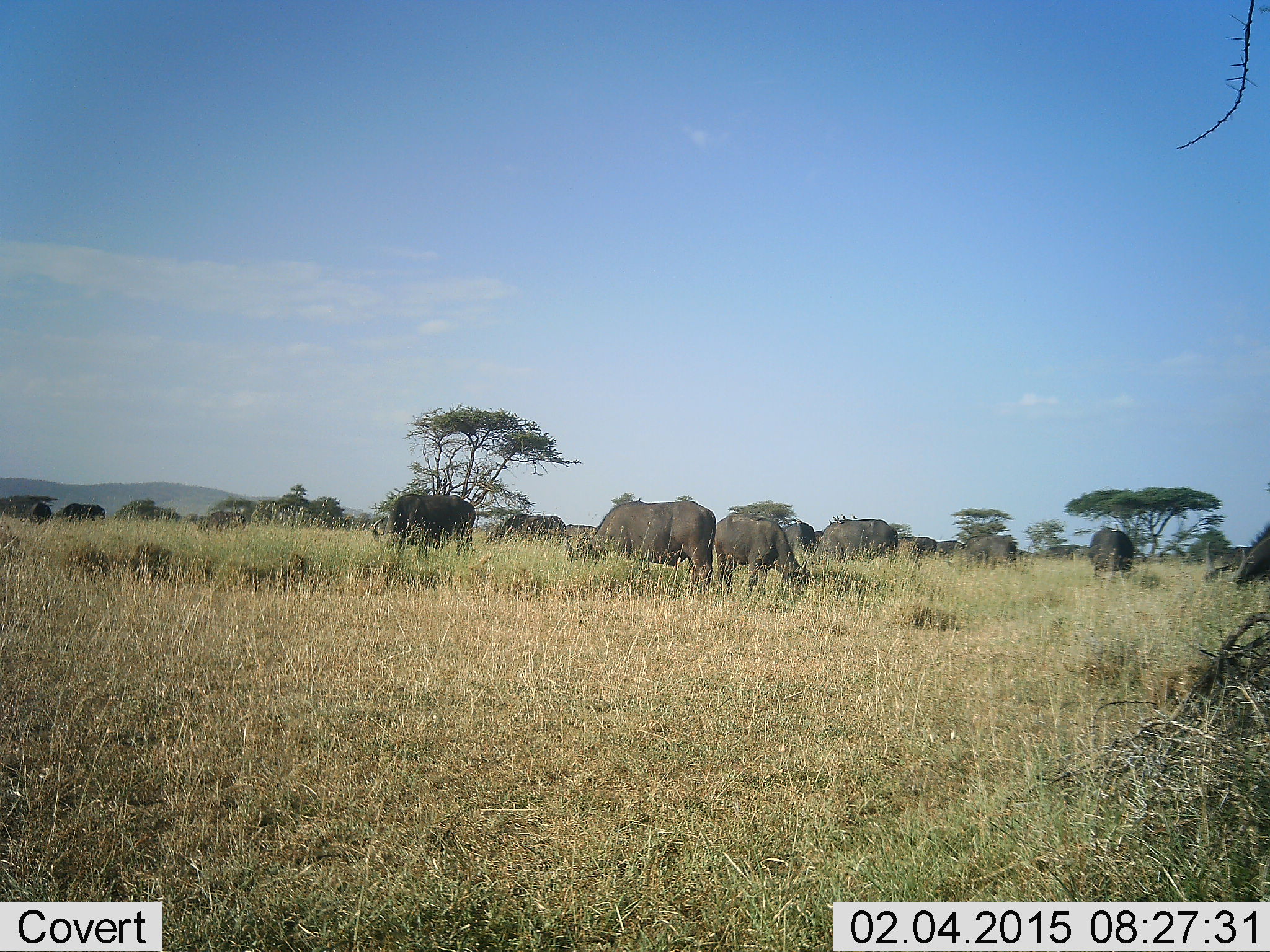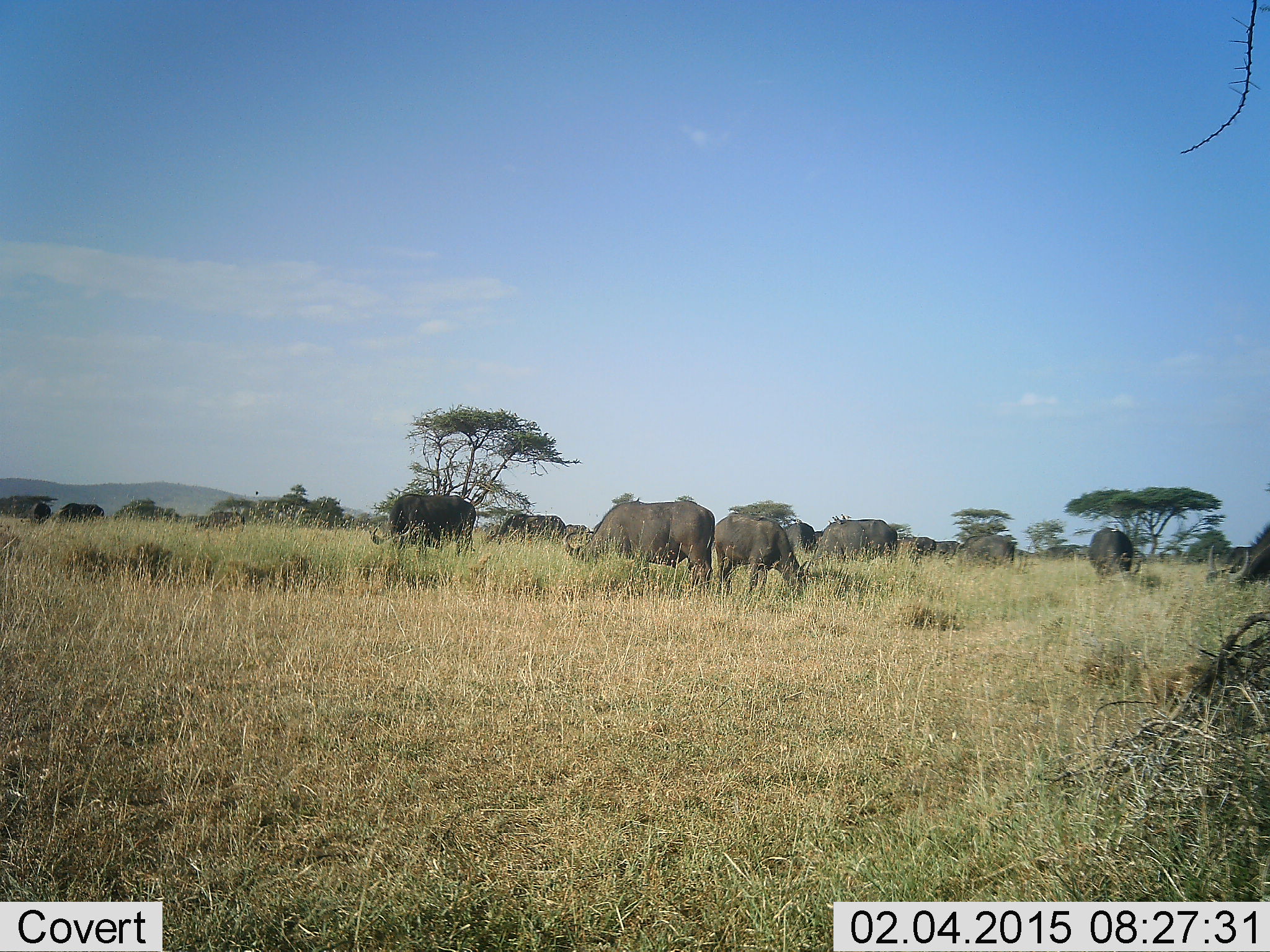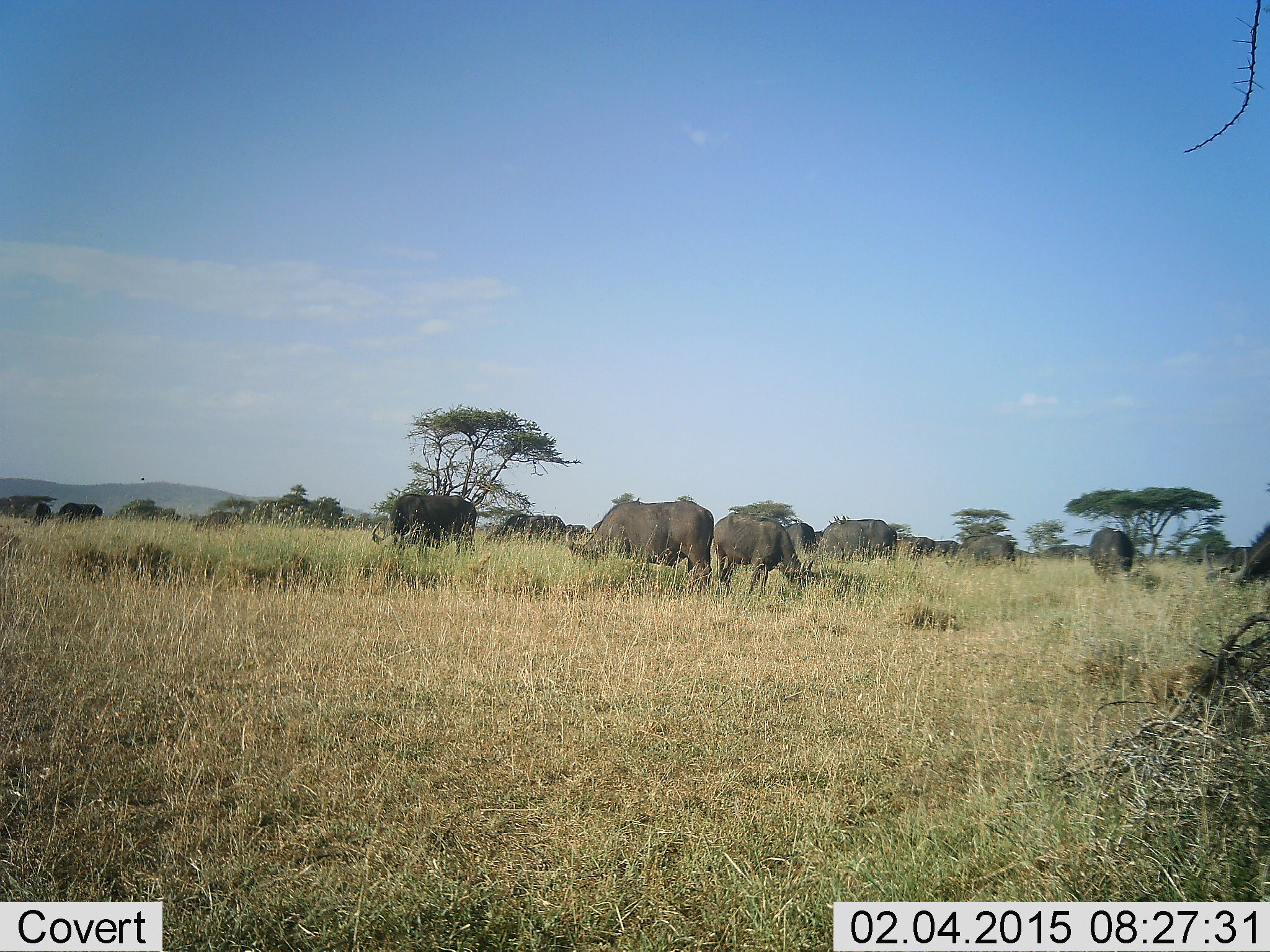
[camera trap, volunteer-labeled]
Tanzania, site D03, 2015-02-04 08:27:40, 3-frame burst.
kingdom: Animalia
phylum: Chordata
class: Mammalia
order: Artiodactyla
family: Bovidae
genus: Syncerus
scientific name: Syncerus caffer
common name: cape buffalo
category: buffalo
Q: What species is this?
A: Buffalo (cape buffalo) (Syncerus caffer).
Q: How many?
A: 11-50.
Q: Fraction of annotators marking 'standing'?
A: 40%.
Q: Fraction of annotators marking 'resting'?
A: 0%.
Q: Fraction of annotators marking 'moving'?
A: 0%.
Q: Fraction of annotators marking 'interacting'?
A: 0%.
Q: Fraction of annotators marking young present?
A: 0%.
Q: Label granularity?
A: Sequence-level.